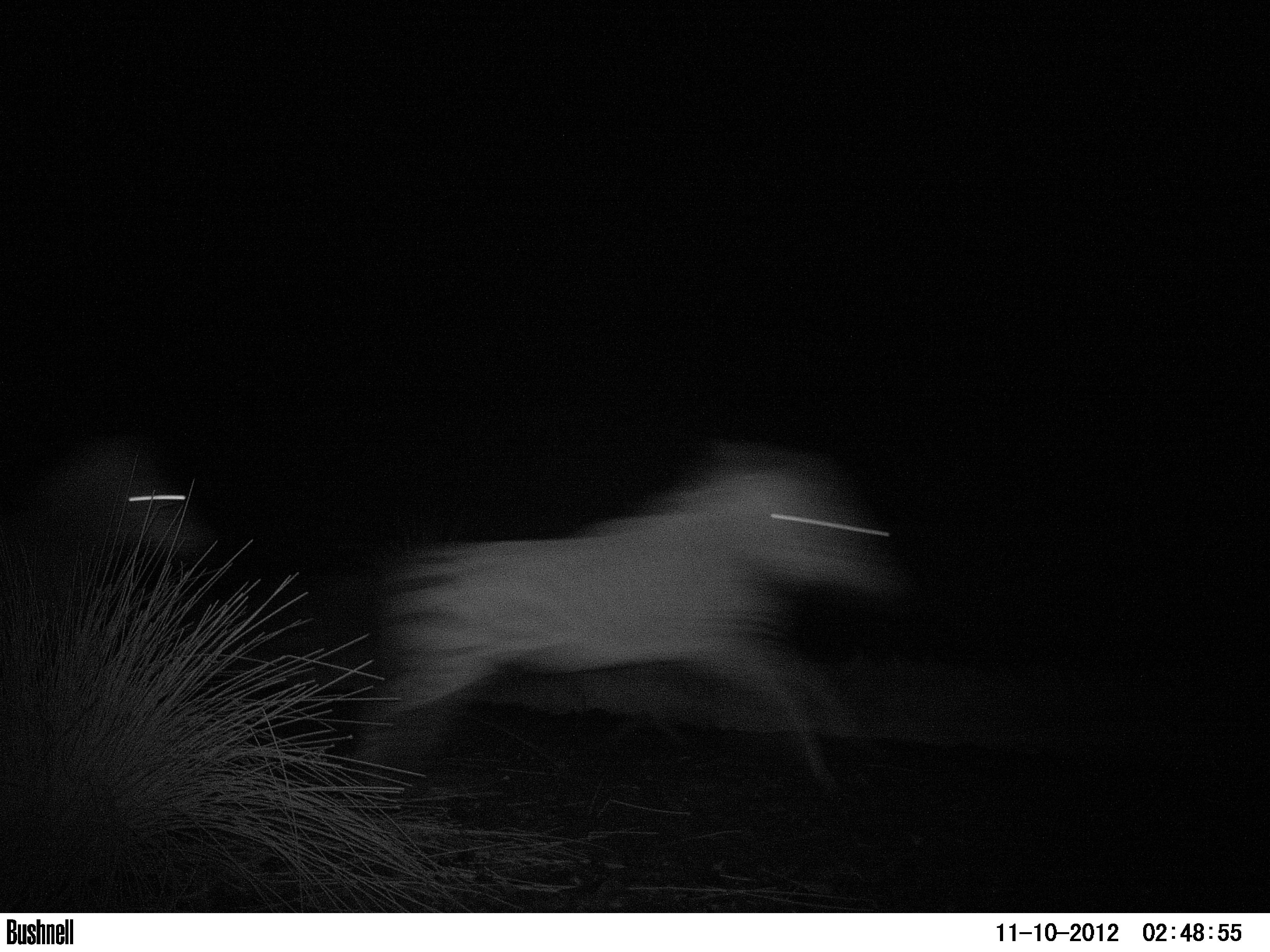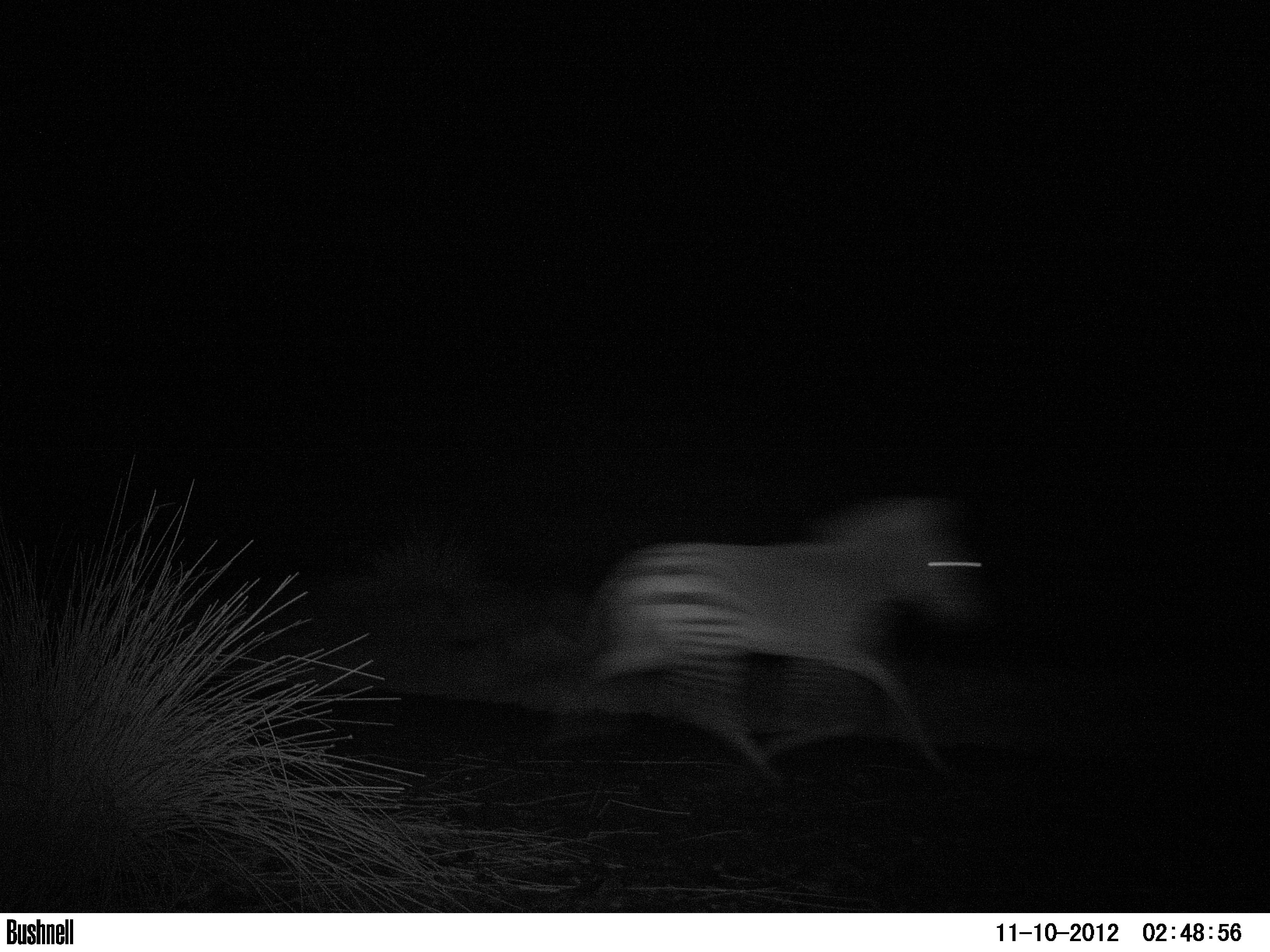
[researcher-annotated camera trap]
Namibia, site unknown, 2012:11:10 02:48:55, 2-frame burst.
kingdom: Animalia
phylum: Chordata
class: Mammalia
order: Perissodactyla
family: Equidae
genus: Equus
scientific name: Equus zebra hartmannae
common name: hartmann's mountain zebra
Equus zebra hartmannae (hartmann's mountain zebra).